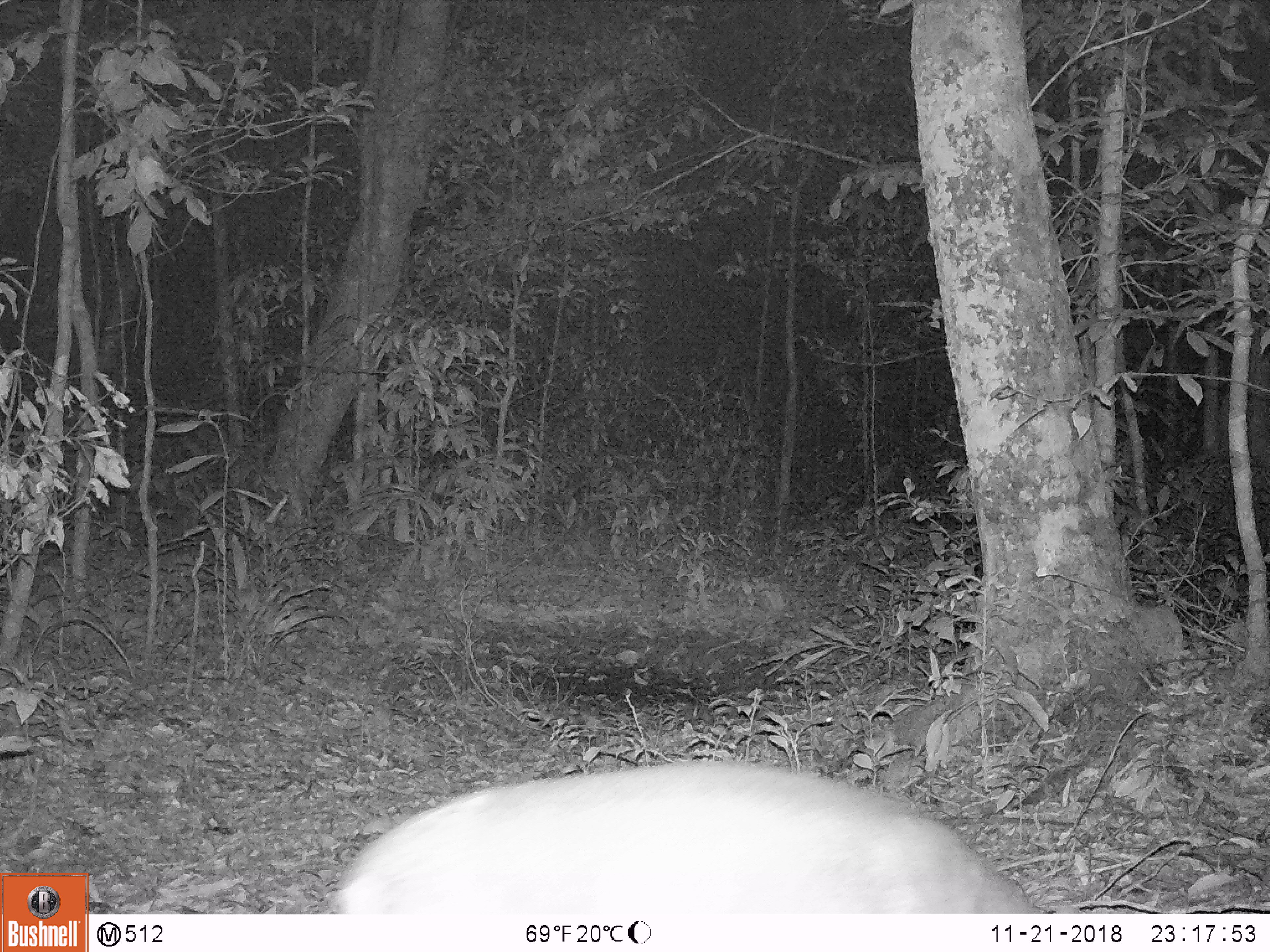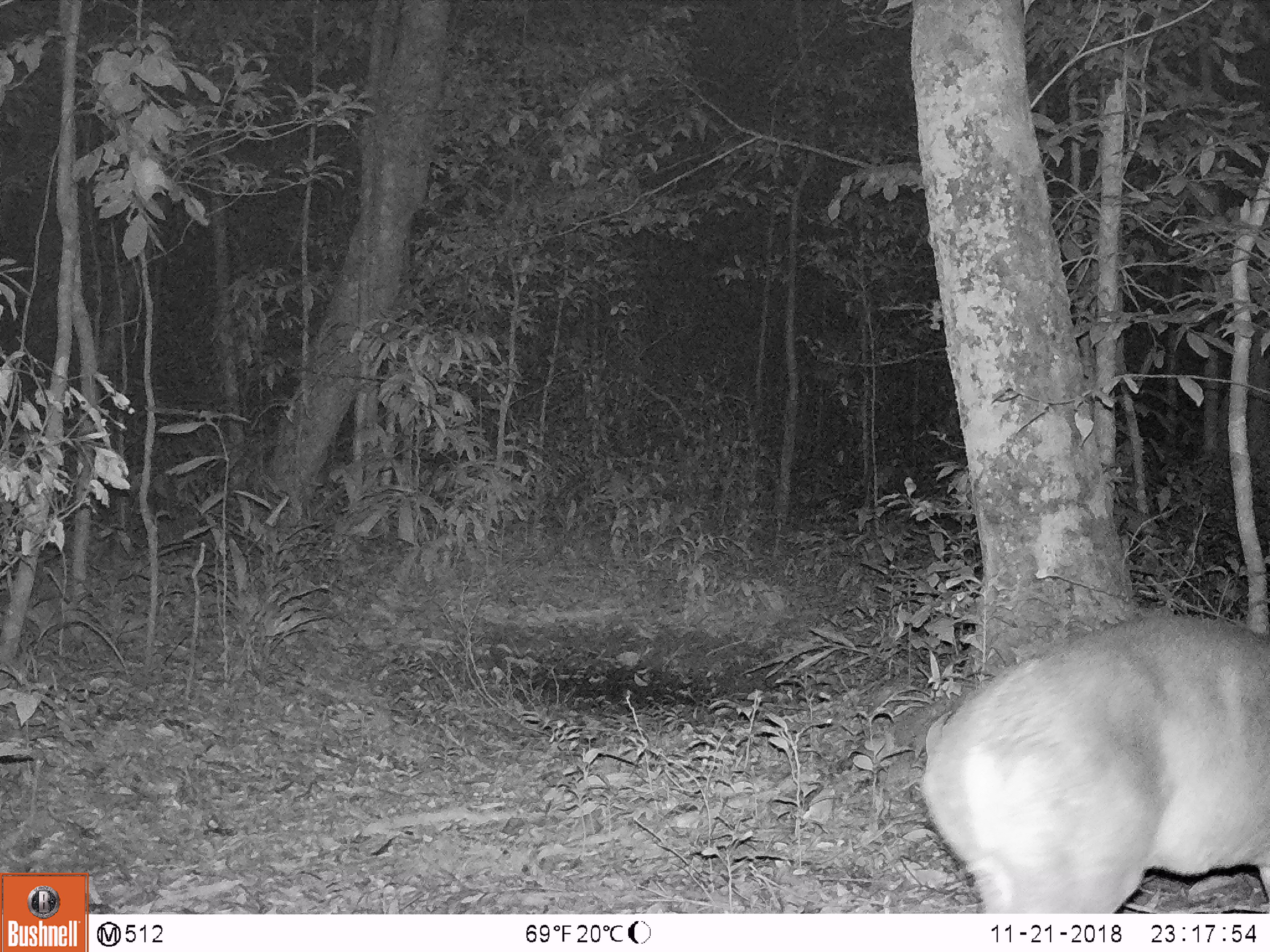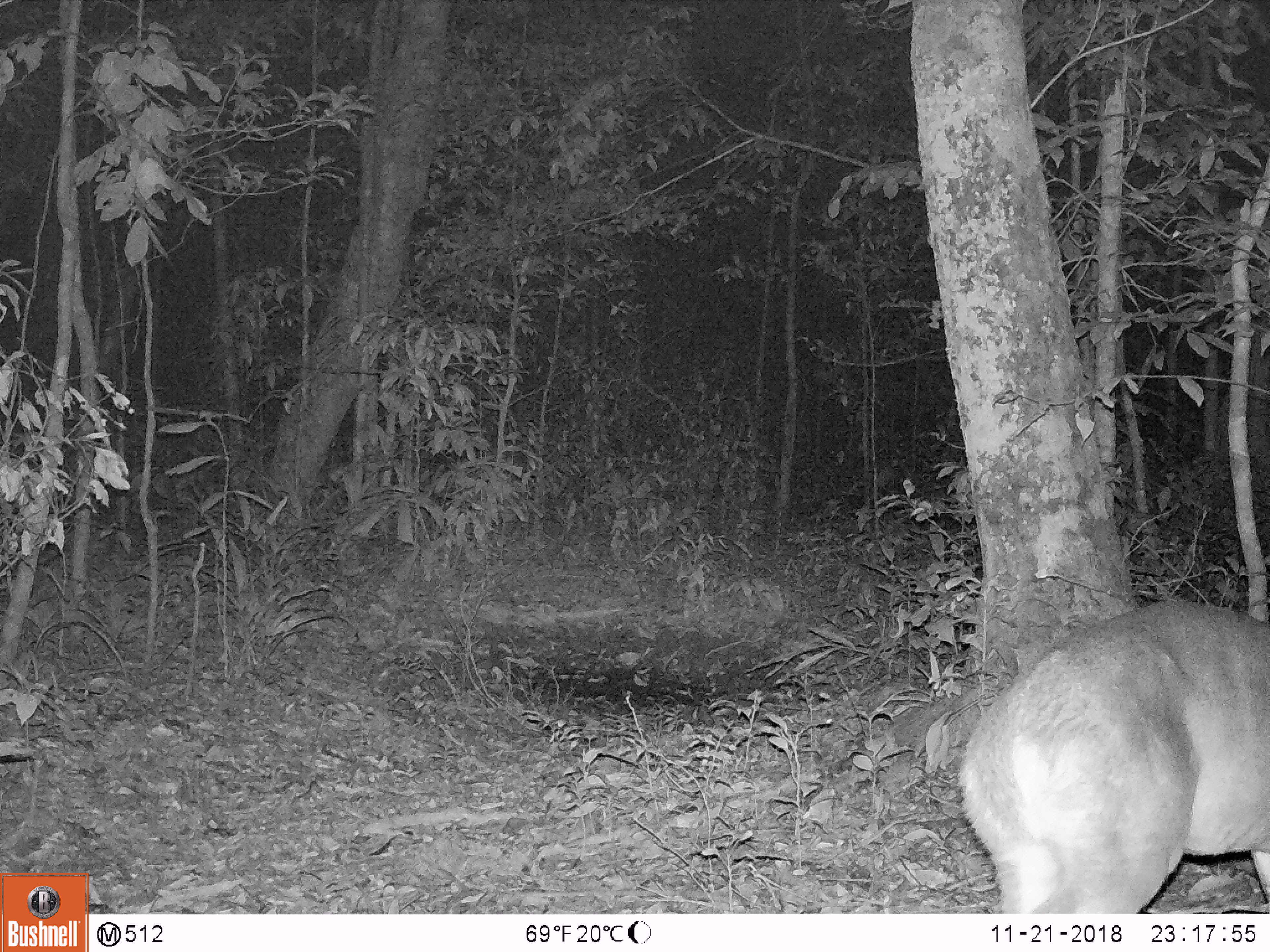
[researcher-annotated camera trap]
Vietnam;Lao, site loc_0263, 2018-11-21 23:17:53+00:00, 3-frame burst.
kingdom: Animalia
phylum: Chordata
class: Mammalia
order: Artiodactyla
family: Cervidae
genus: Muntiacus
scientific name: Muntiacus vuquangensis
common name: large-antlered muntjac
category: large antlered muntjac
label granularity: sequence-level